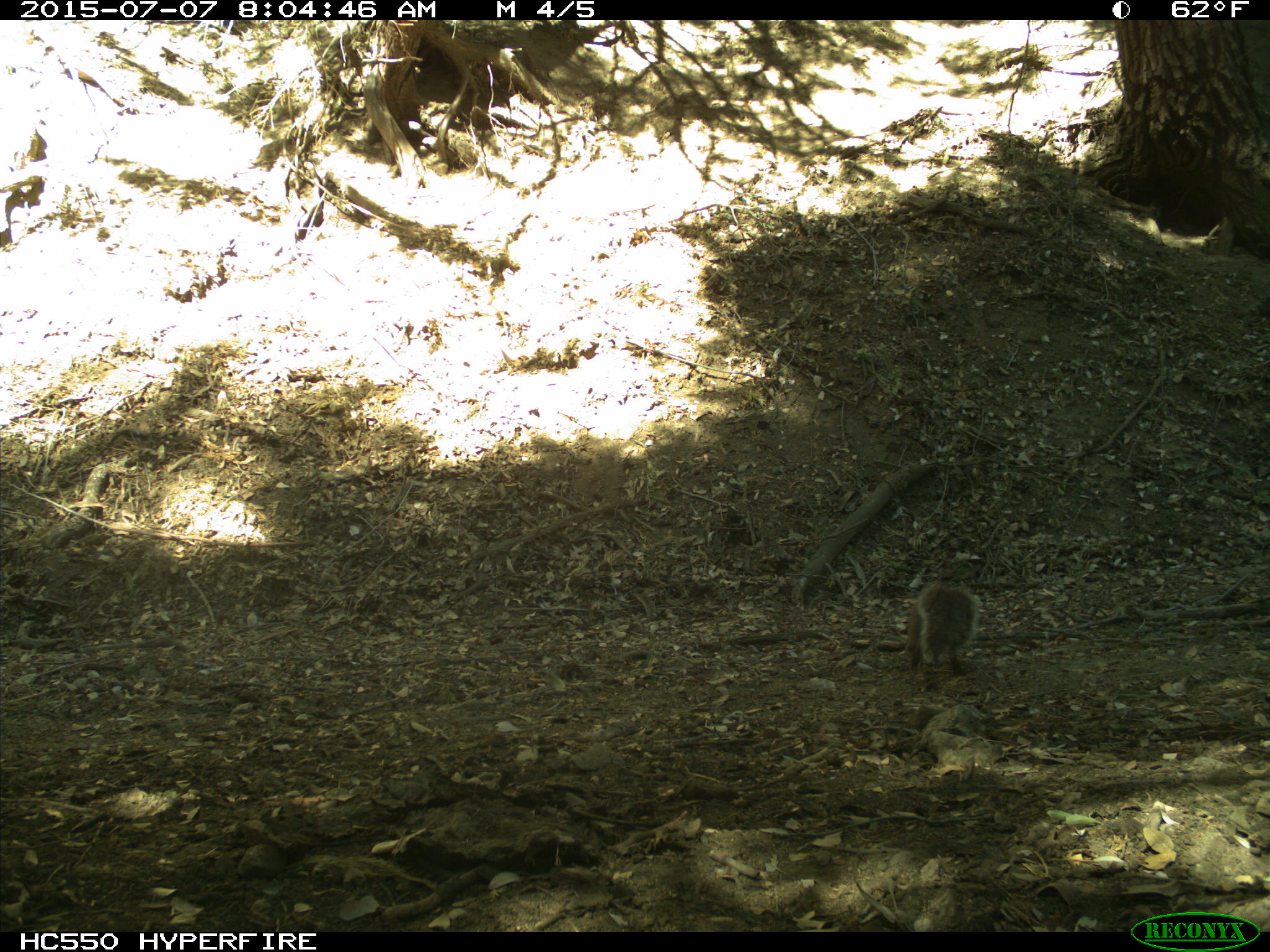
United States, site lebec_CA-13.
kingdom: Animalia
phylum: Chordata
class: Mammalia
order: Rodentia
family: Sciuridae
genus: Sciurus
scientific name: Sciurus carolinensis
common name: eastern gray squirrel